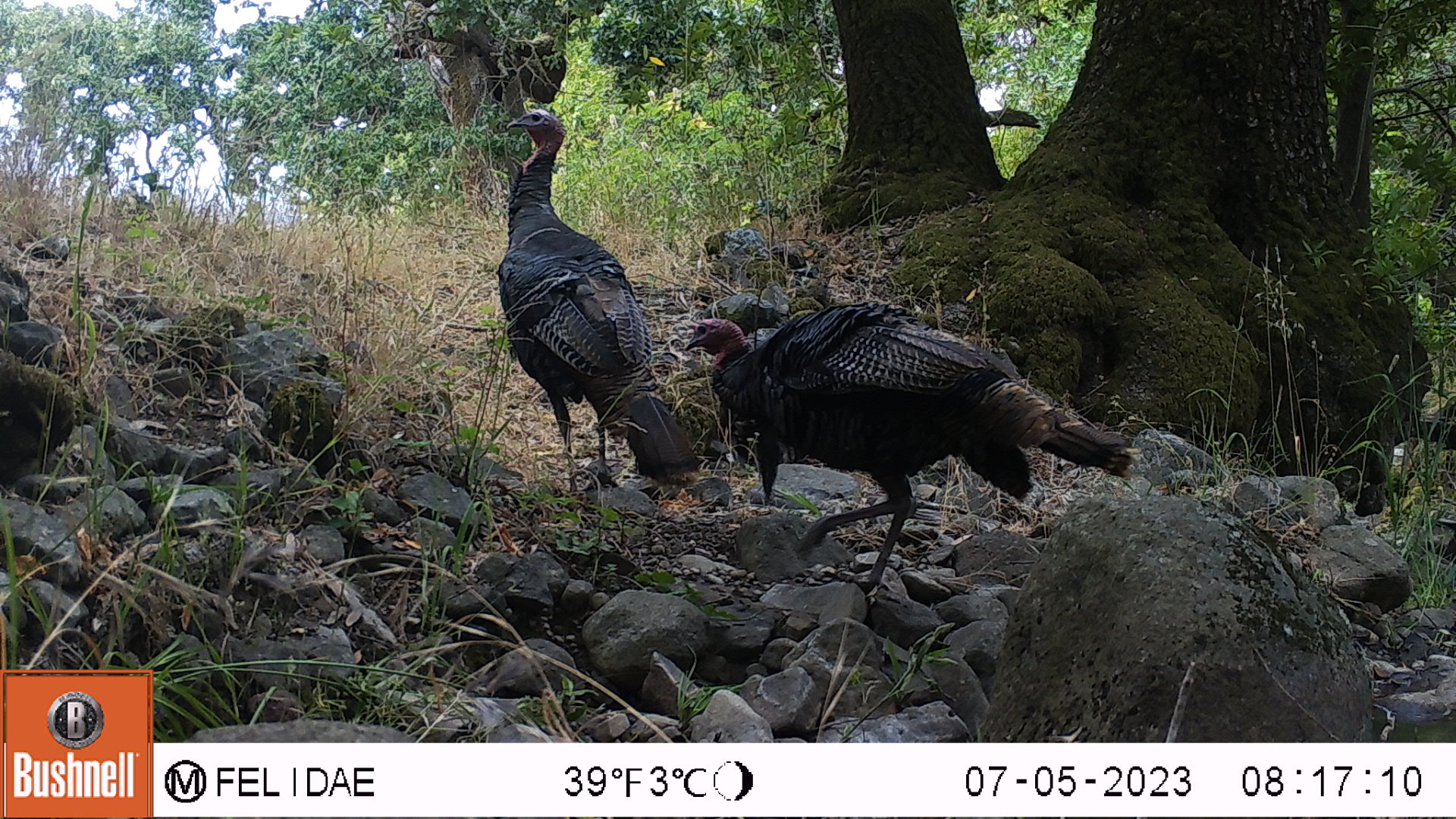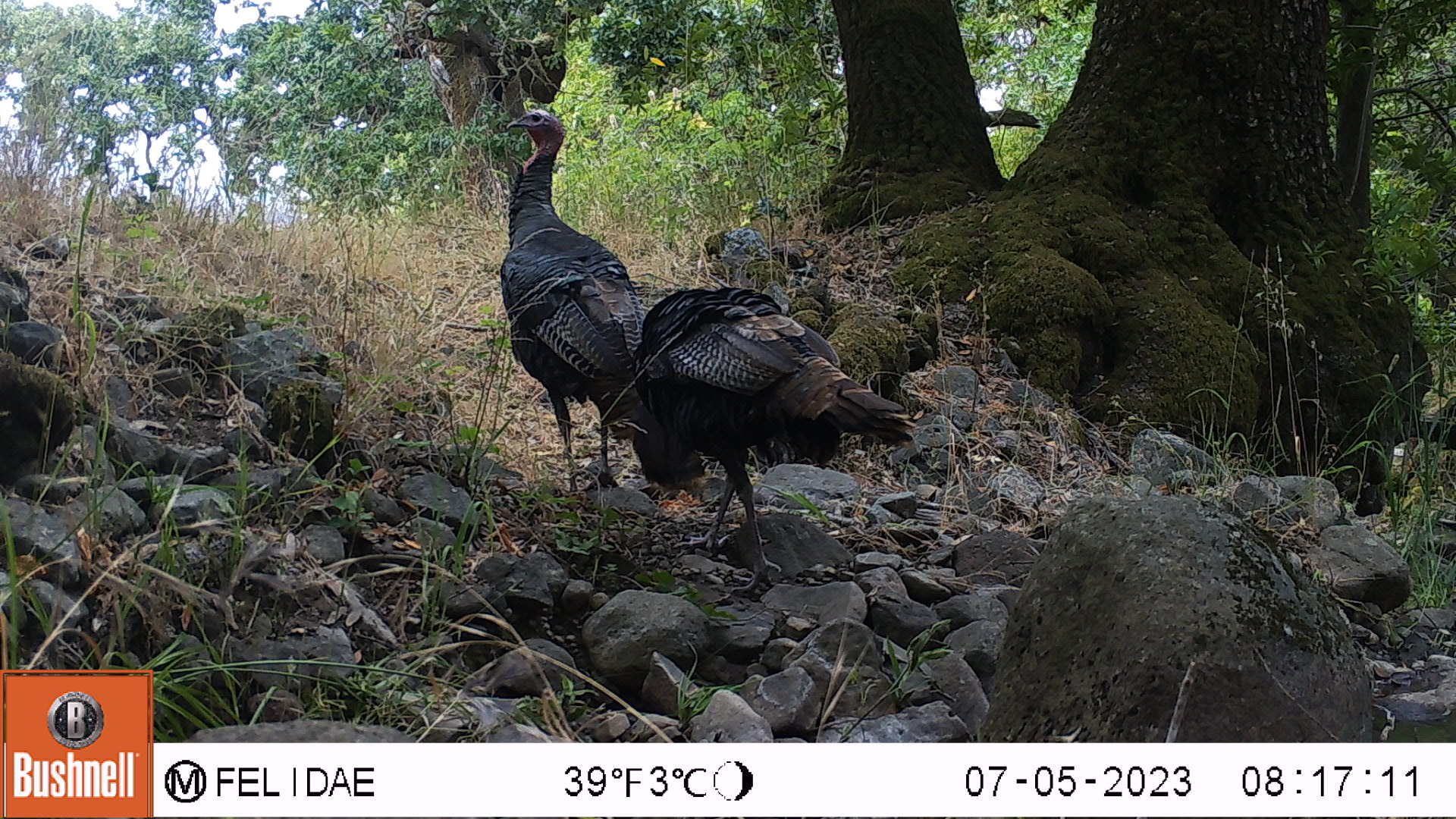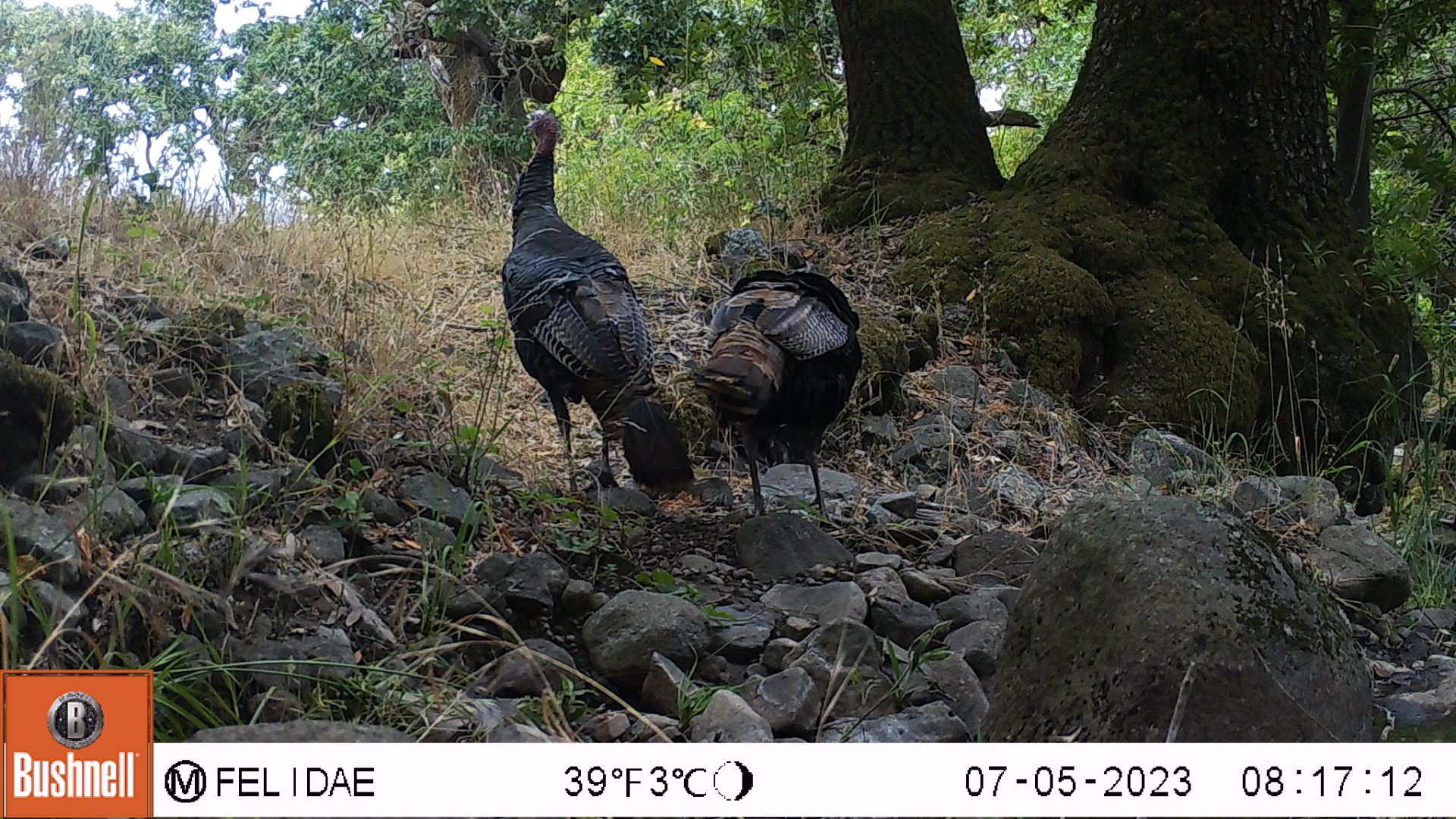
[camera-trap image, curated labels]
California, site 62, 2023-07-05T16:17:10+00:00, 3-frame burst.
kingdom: Animalia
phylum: Chordata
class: Aves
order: Galliformes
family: Phasianidae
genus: Meleagris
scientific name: Meleagris gallopavo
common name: turkey